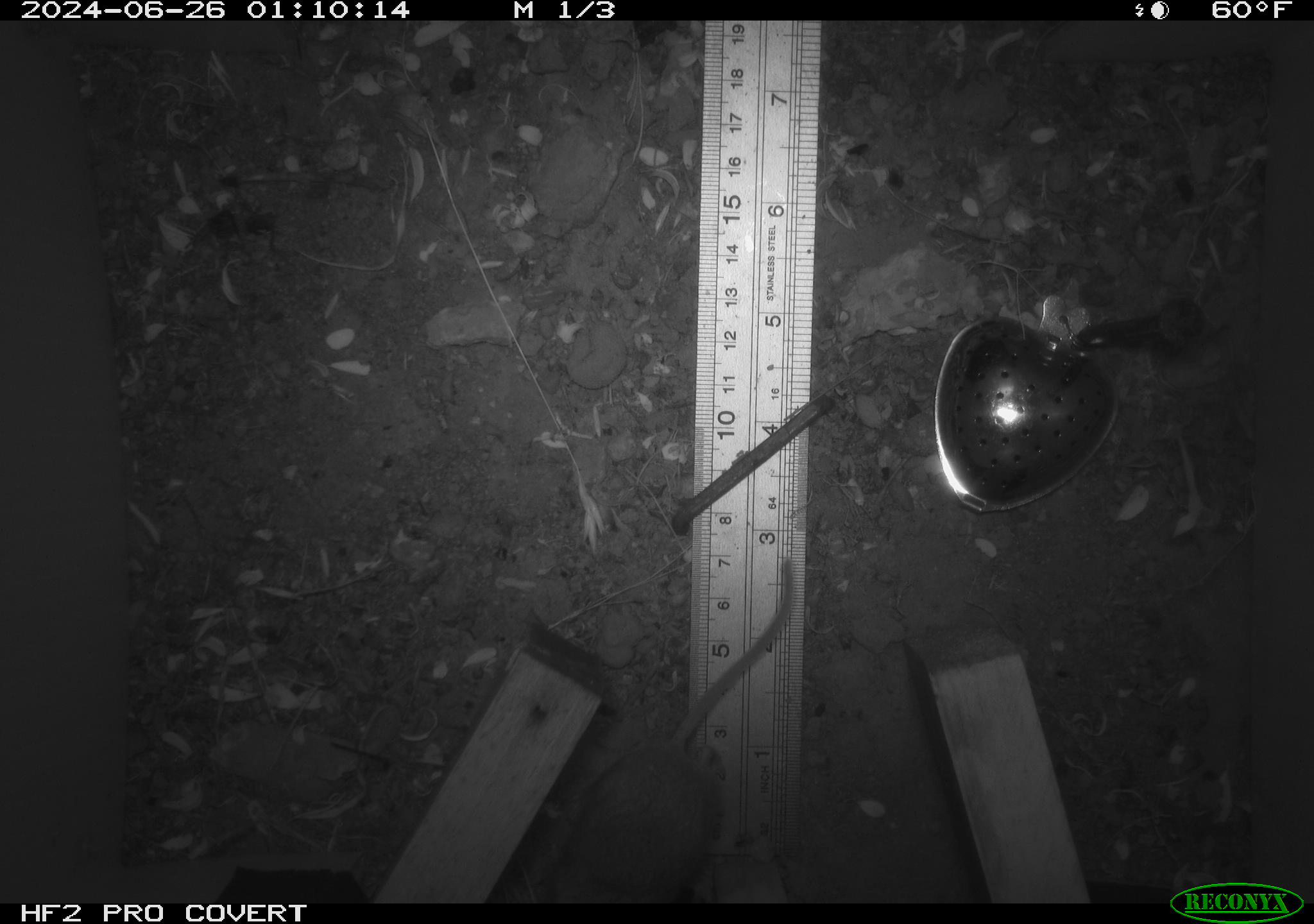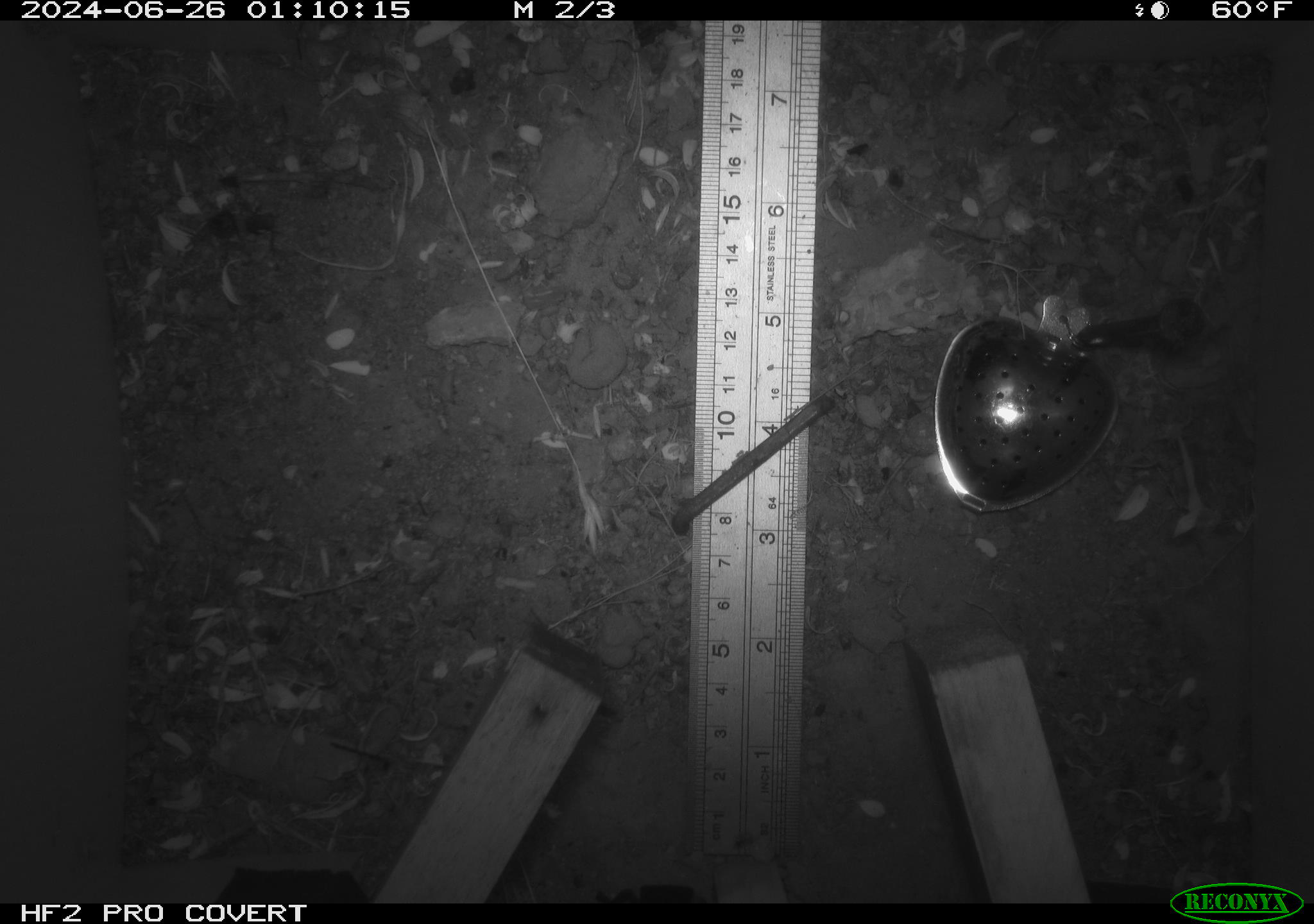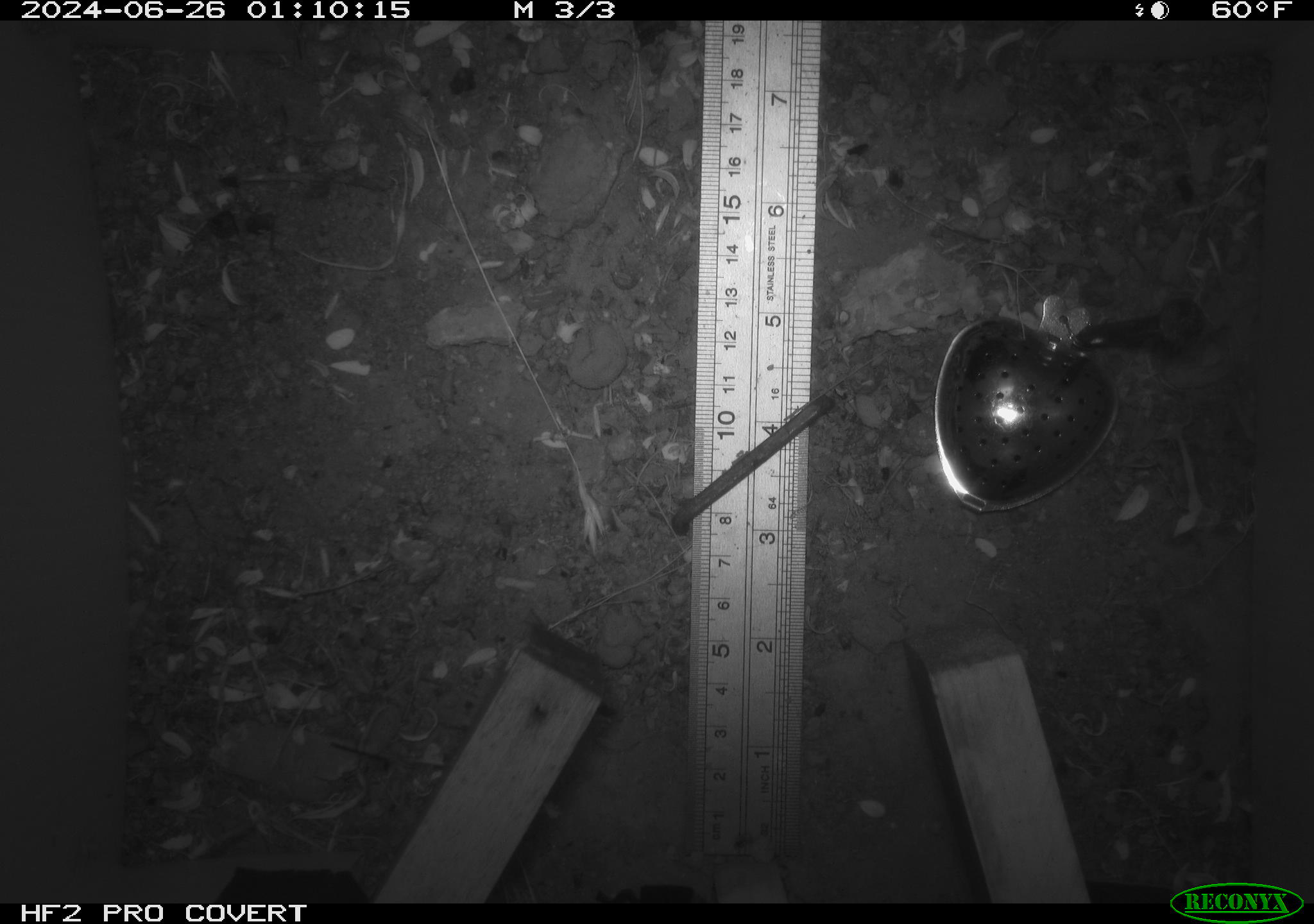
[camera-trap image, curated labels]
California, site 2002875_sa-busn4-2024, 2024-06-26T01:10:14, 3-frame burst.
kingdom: Animalia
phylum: Chordata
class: Mammalia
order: Rodentia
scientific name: Rodentia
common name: rodent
Rodent (Rodentia).